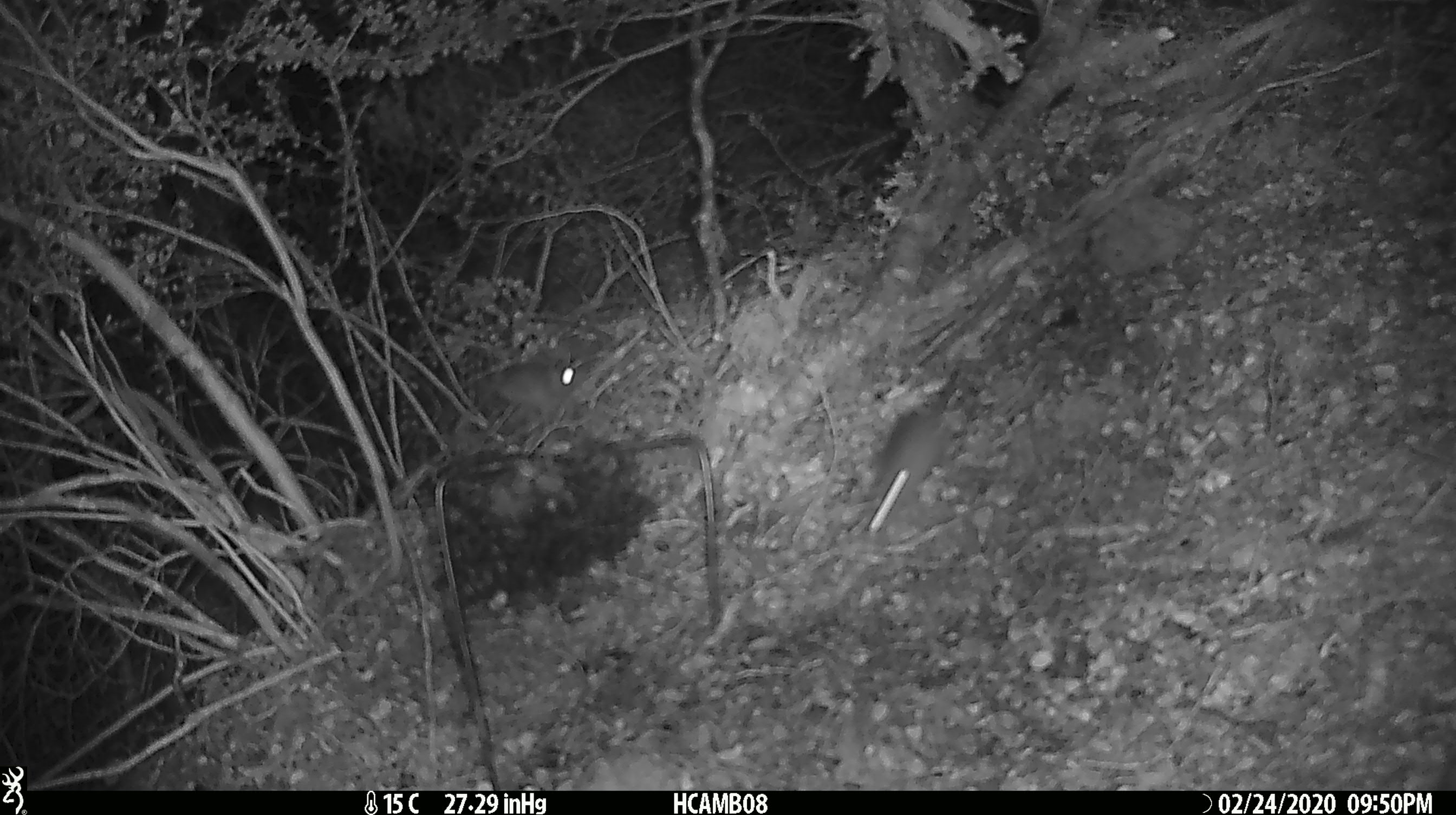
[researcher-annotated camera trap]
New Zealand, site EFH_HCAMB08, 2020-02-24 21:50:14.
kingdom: Animalia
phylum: Chordata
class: Mammalia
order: Rodentia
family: Muridae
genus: Mus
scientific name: Mus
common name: mouse